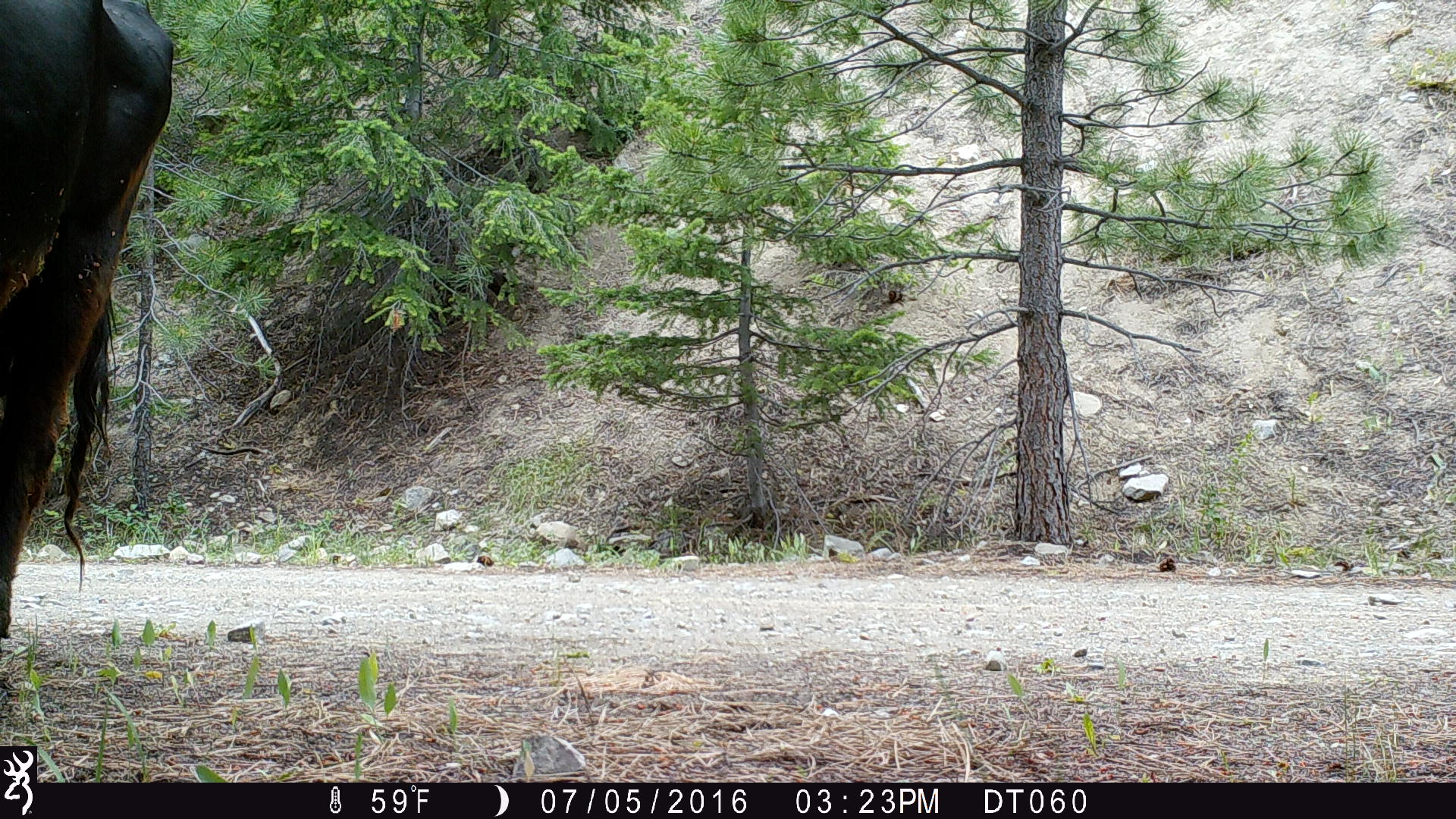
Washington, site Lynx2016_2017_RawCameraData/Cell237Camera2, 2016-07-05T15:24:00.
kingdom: Animalia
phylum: Chordata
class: Mammalia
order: Artiodactyla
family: Bovidae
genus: Bos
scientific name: Bos taurus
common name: domestic cattle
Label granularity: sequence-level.